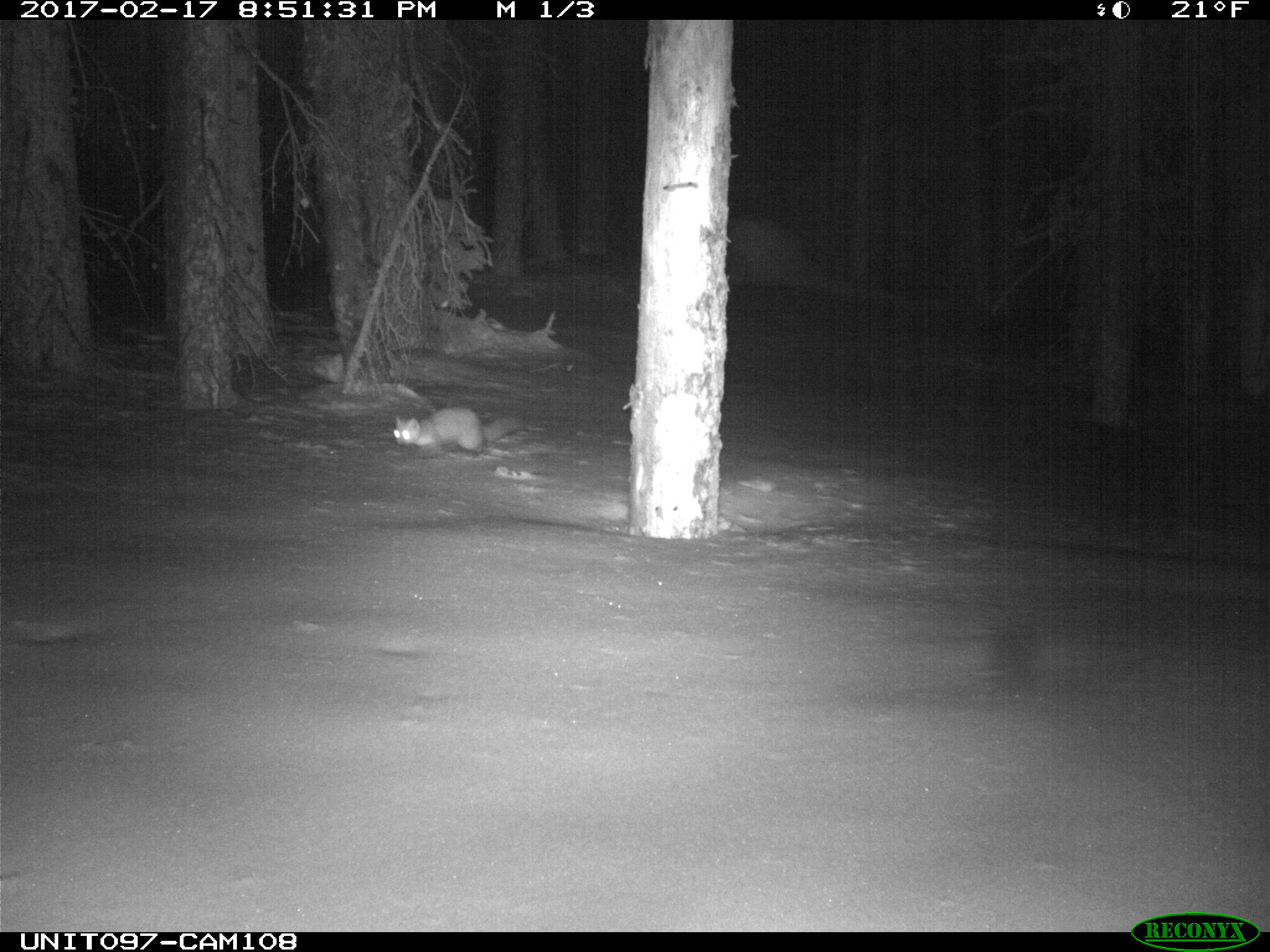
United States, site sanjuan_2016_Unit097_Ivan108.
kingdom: Animalia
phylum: Chordata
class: Mammalia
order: Carnivora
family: Mustelidae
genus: Martes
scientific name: Martes americana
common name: american marten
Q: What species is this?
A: Martes americana (american marten).